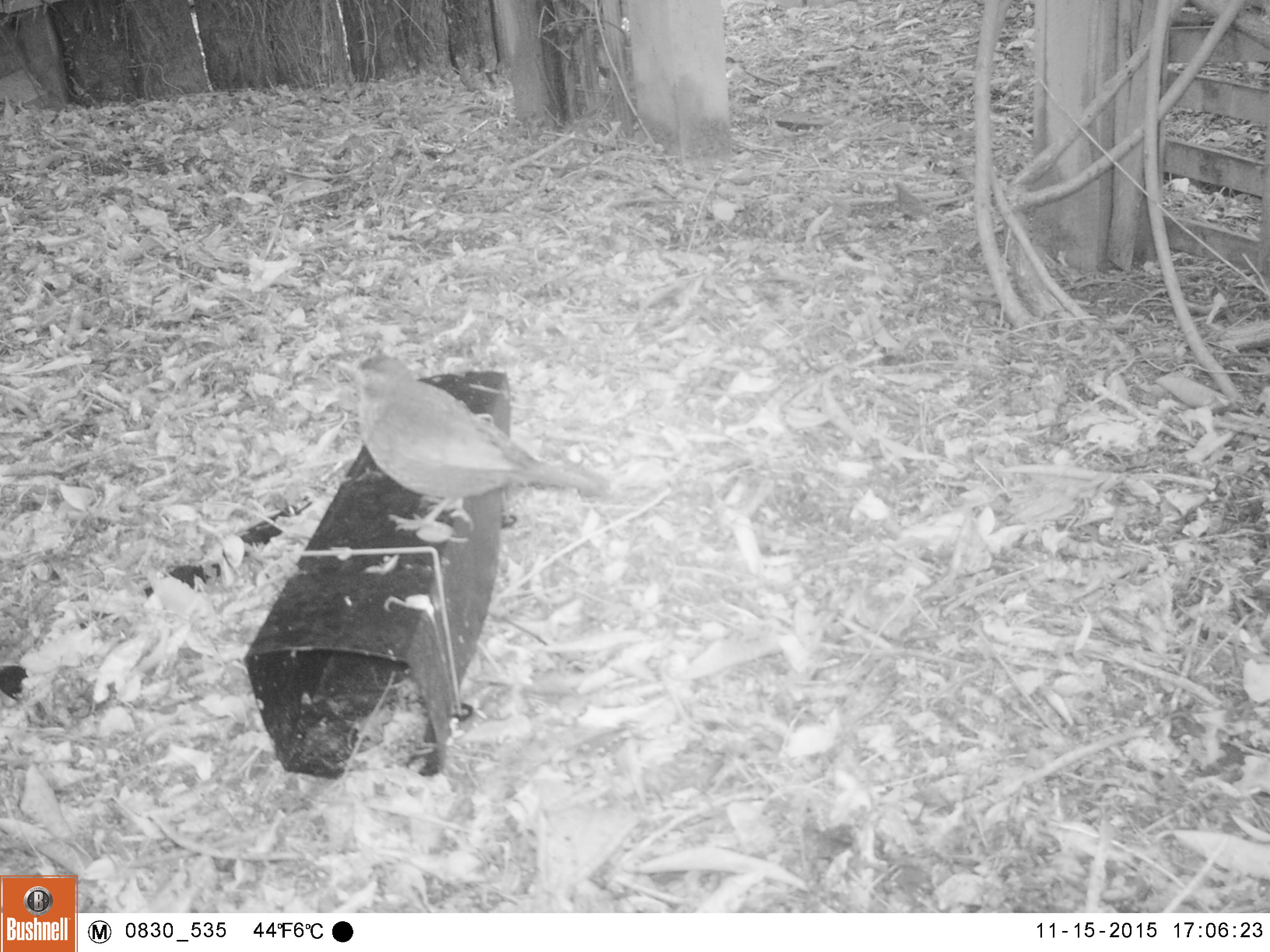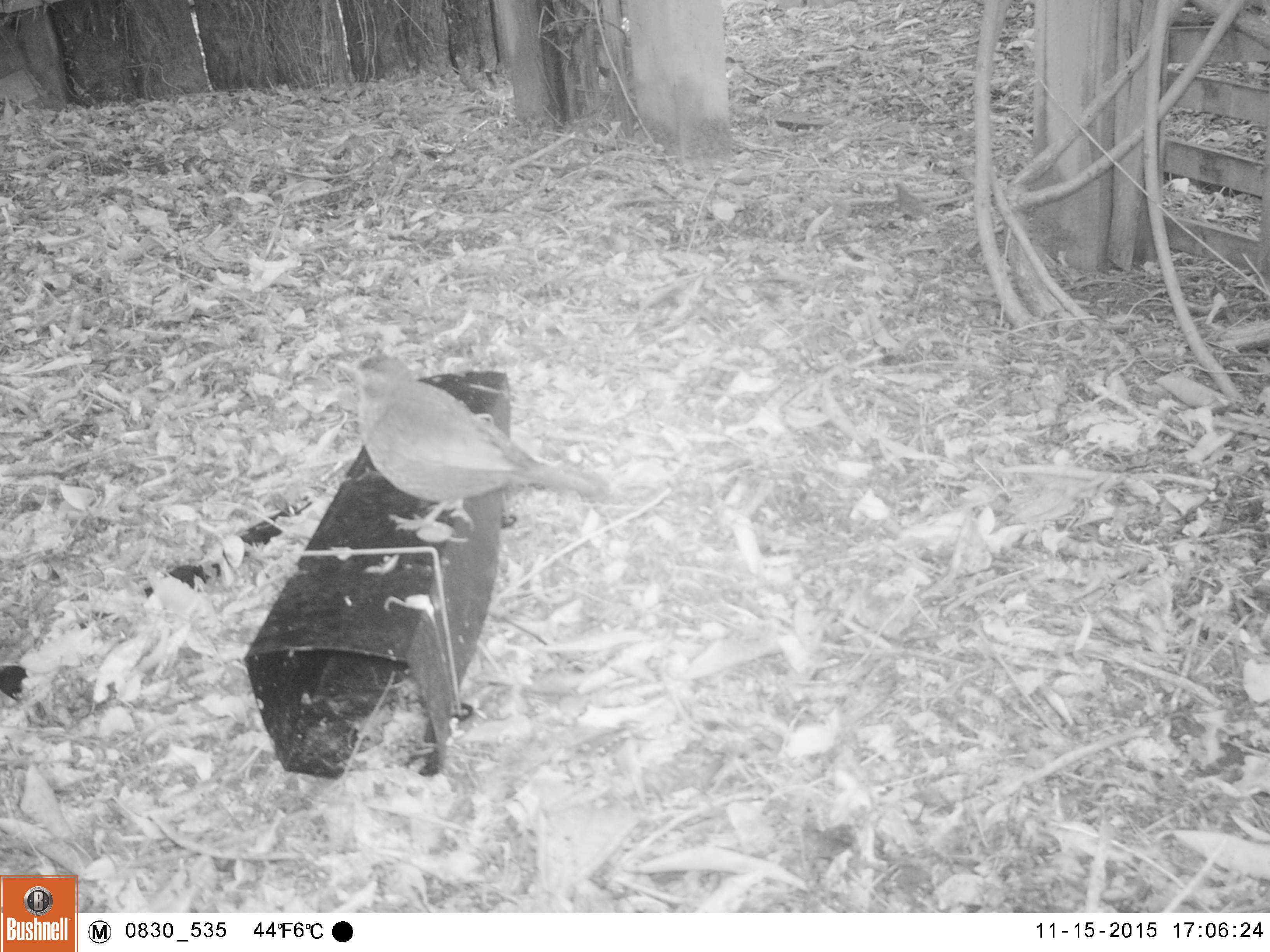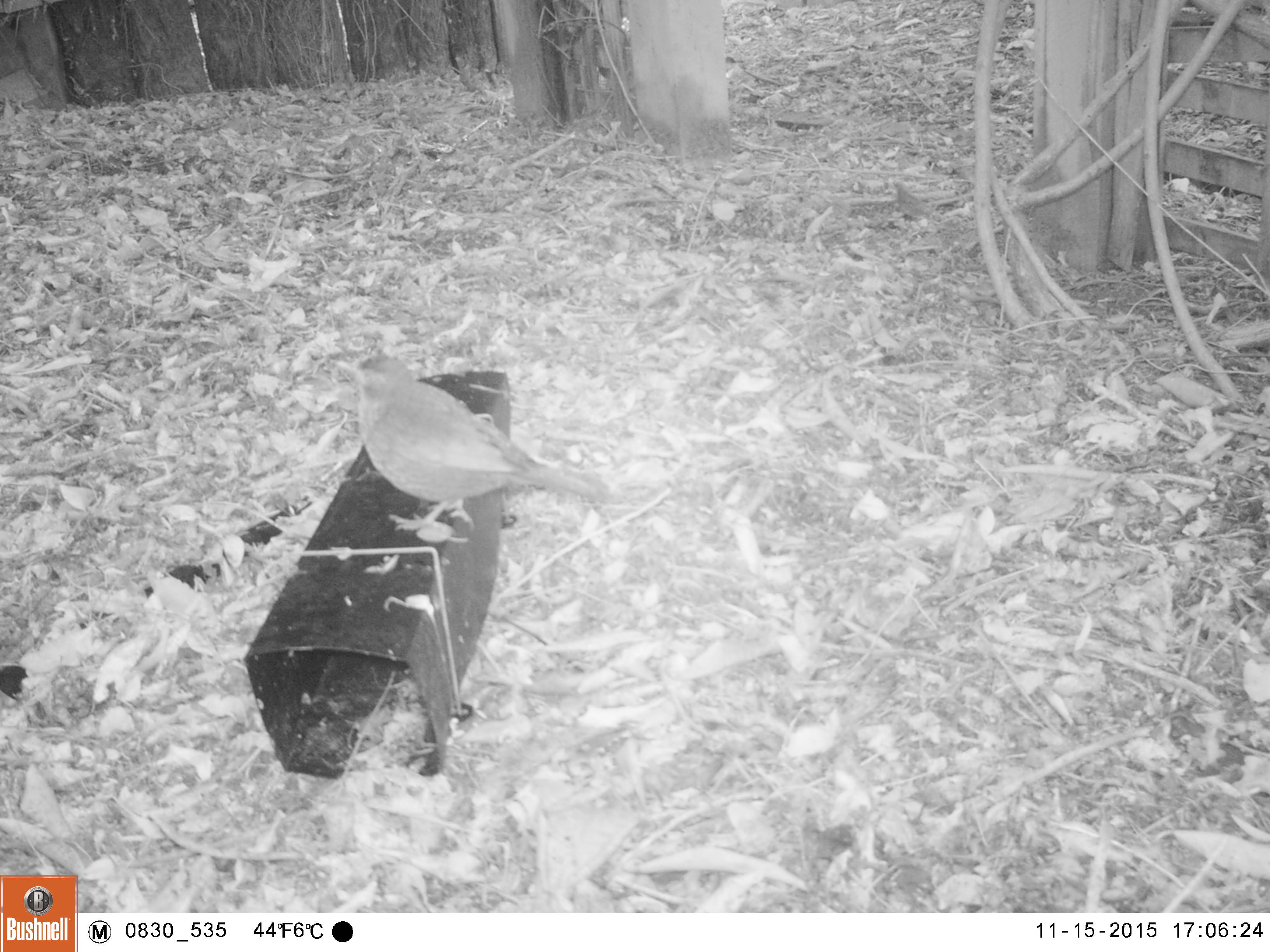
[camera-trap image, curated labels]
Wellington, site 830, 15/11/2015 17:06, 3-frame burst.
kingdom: Animalia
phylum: Chordata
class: Aves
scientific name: Aves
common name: bird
Bird (Aves).